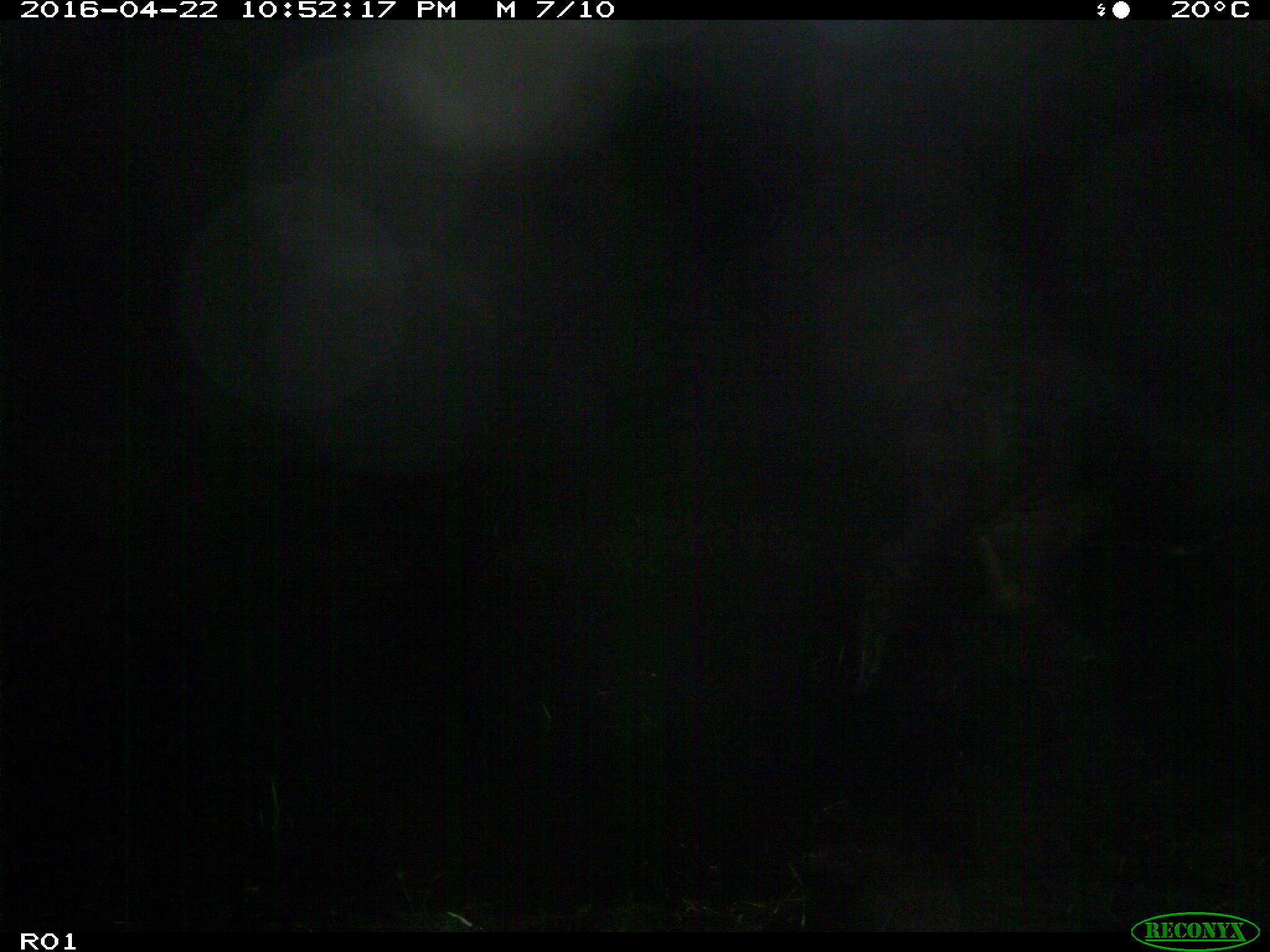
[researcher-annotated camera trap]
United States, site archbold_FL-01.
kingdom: Animalia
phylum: Chordata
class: Mammalia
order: Artiodactyla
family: Bovidae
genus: Bos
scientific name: Bos taurus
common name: domestic cow